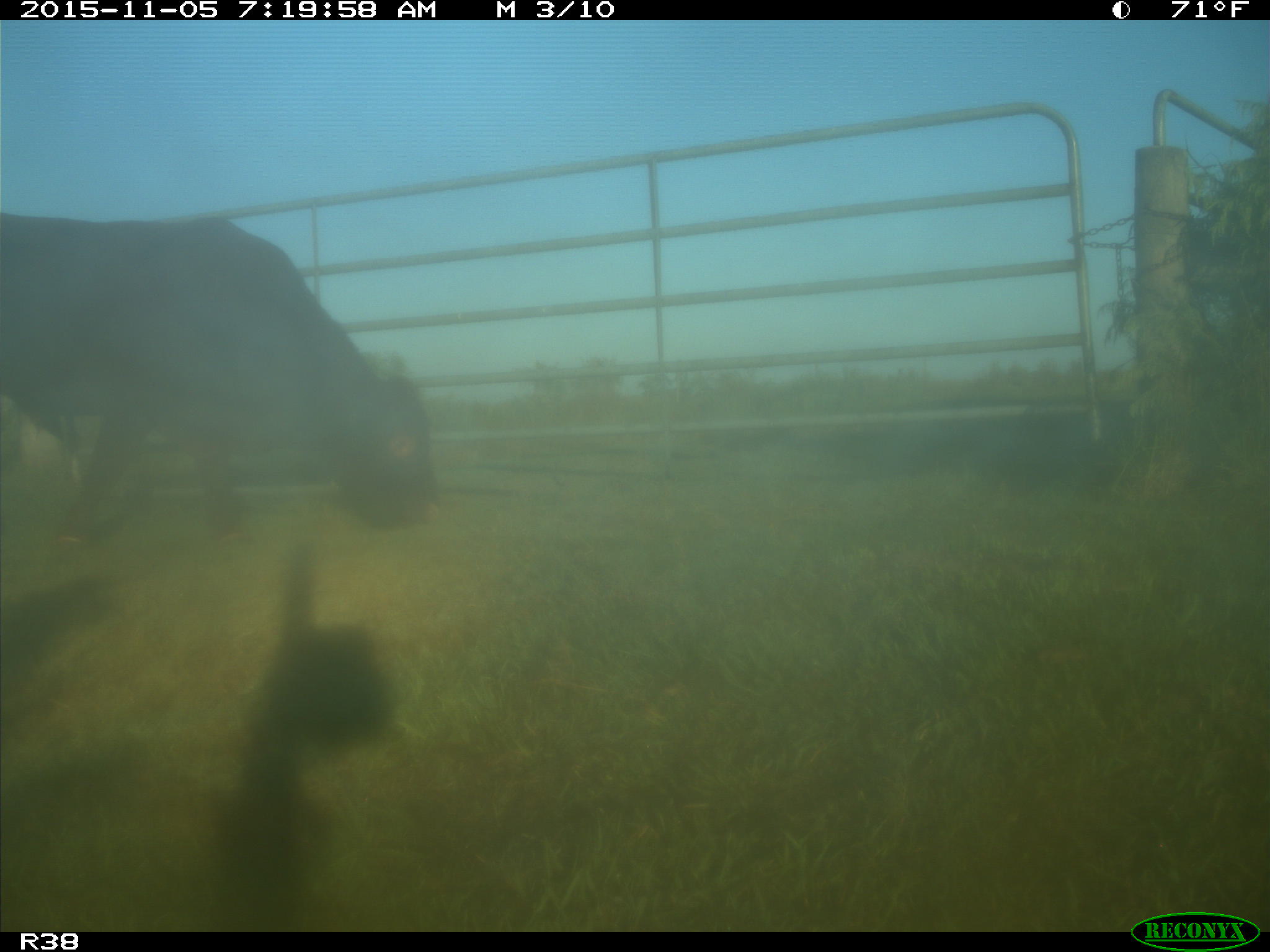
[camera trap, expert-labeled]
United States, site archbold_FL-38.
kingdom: Animalia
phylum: Chordata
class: Mammalia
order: Artiodactyla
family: Bovidae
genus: Bos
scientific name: Bos taurus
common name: domestic cow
Bos taurus (domestic cow).